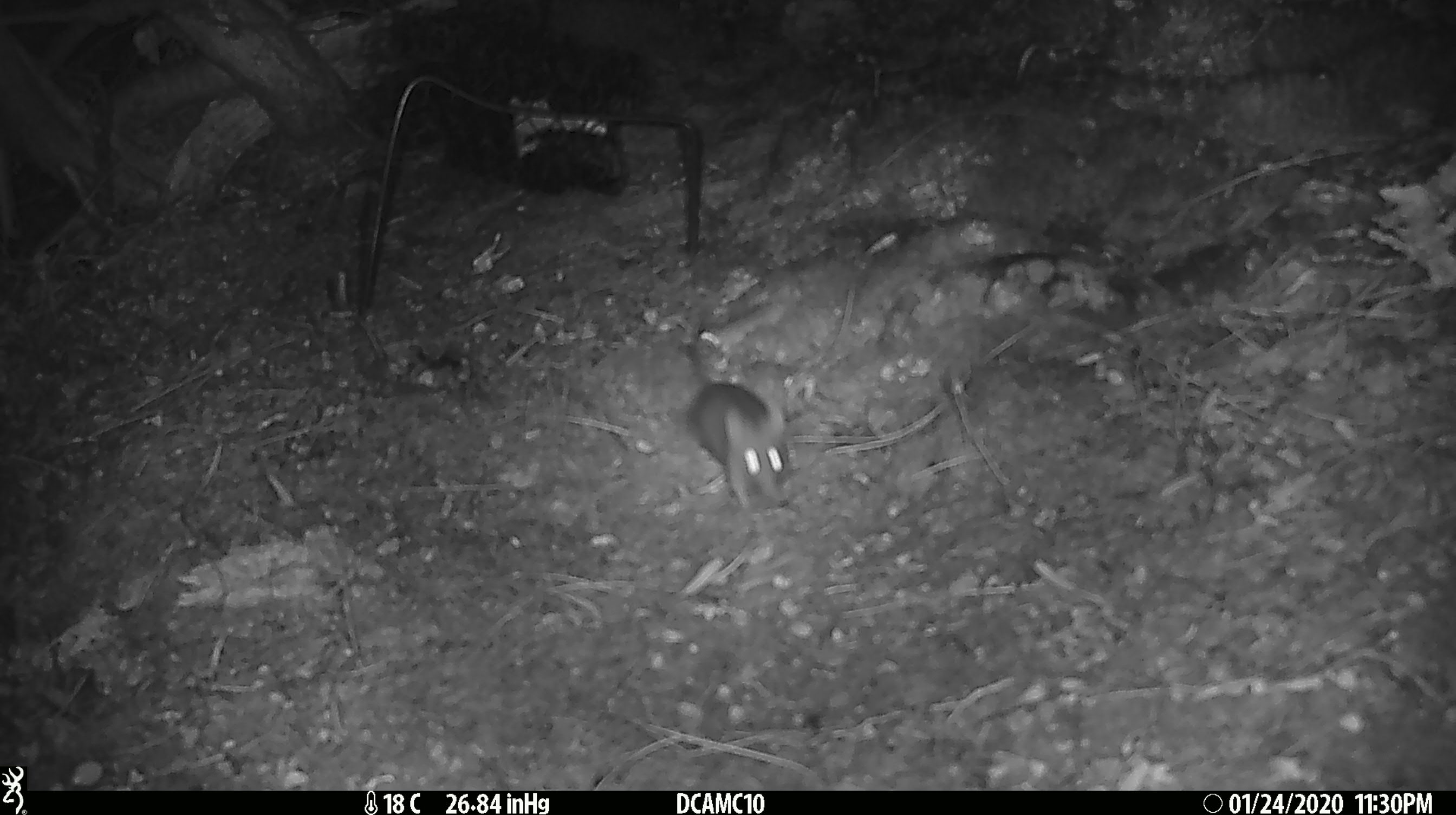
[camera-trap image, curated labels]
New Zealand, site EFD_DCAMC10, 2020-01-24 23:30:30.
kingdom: Animalia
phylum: Chordata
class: Mammalia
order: Rodentia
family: Muridae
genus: Mus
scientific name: Mus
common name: mouse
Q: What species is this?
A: Mouse (Mus).